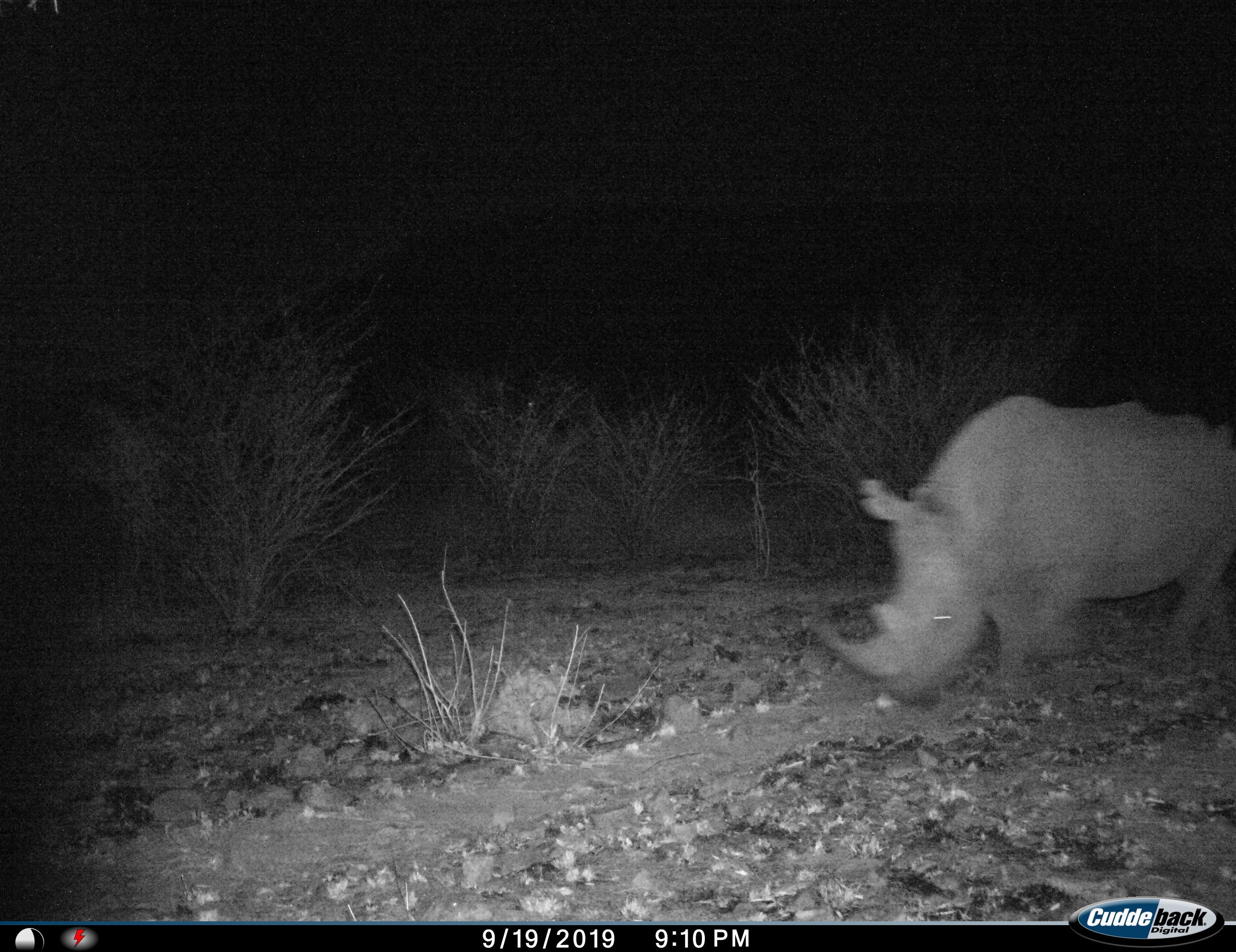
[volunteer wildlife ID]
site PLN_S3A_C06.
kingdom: Animalia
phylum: Chordata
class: Mammalia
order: Perissodactyla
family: Rhinocerotidae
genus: Ceratotherium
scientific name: Ceratotherium simum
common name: white rhinoceros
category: rhinoceroswhite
Rhinoceroswhite (white rhinoceros) (Ceratotherium simum), count 1. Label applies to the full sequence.